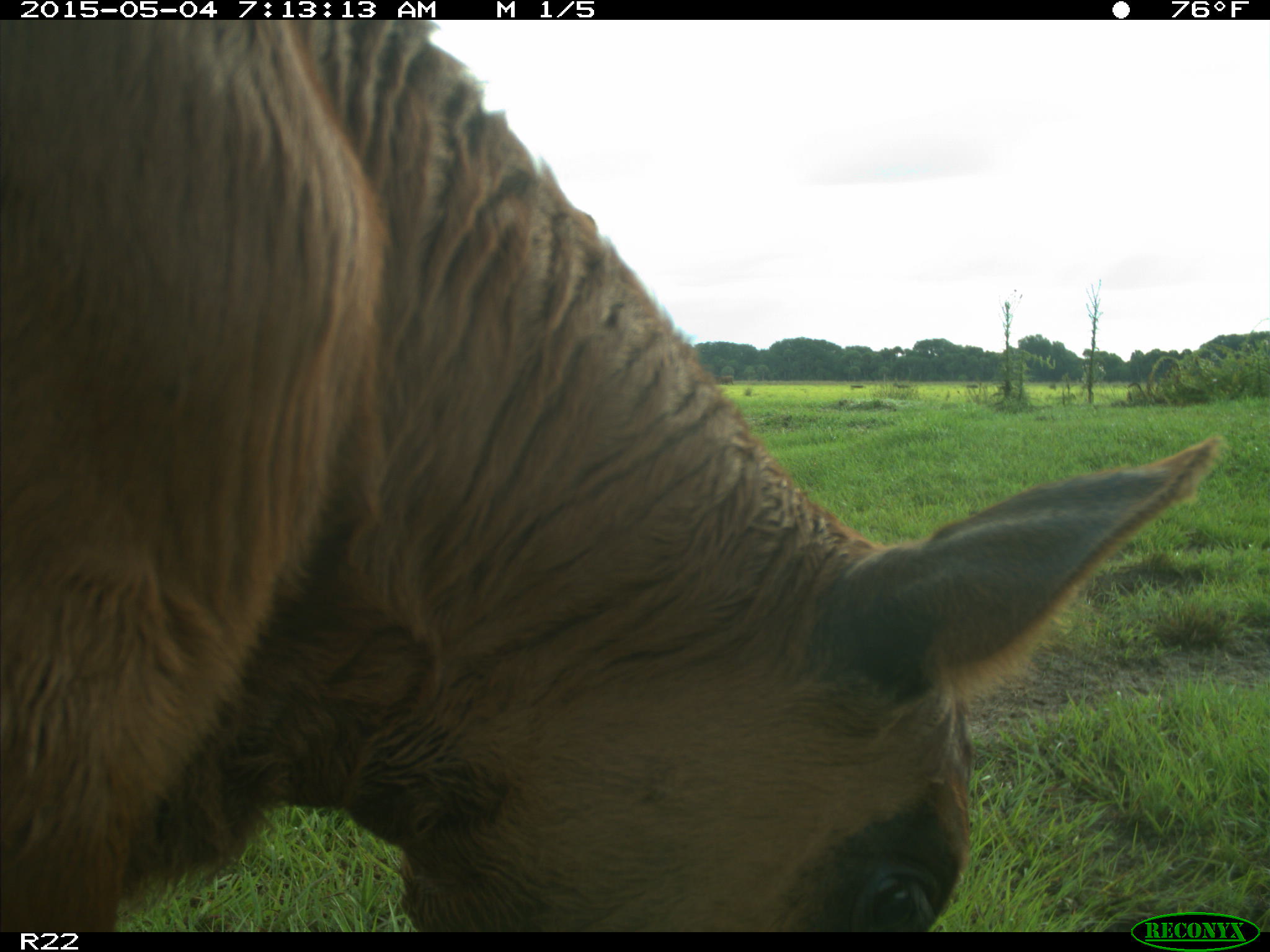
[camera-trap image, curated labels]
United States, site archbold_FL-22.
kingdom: Animalia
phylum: Chordata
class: Mammalia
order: Artiodactyla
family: Bovidae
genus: Bos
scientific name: Bos taurus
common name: domestic cow